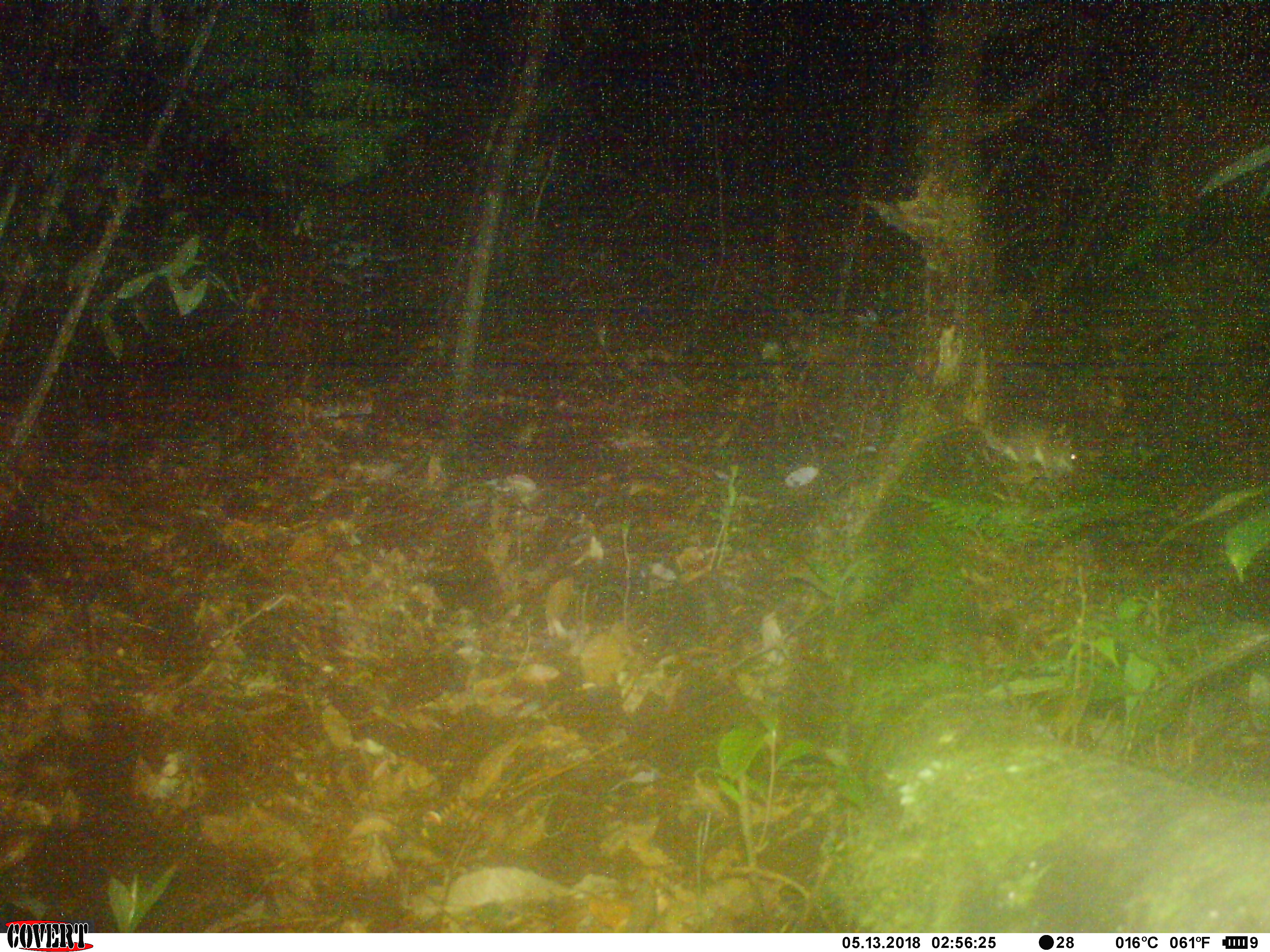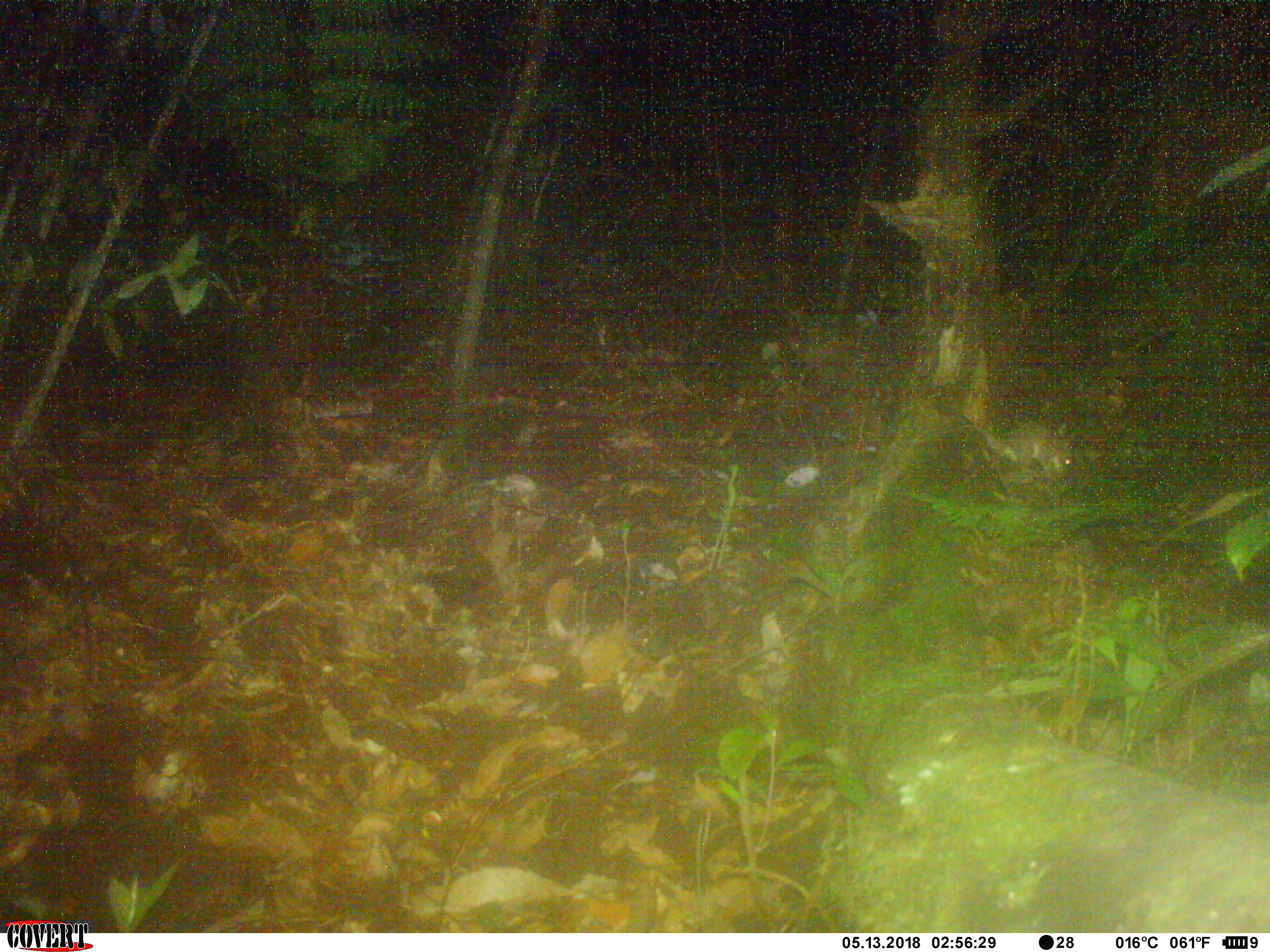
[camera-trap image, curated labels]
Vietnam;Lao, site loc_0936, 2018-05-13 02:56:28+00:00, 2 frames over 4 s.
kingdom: Animalia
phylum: Chordata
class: Mammalia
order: Rodentia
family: Muridae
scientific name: Muridae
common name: old-world mice and rats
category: unidentified murid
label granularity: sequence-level